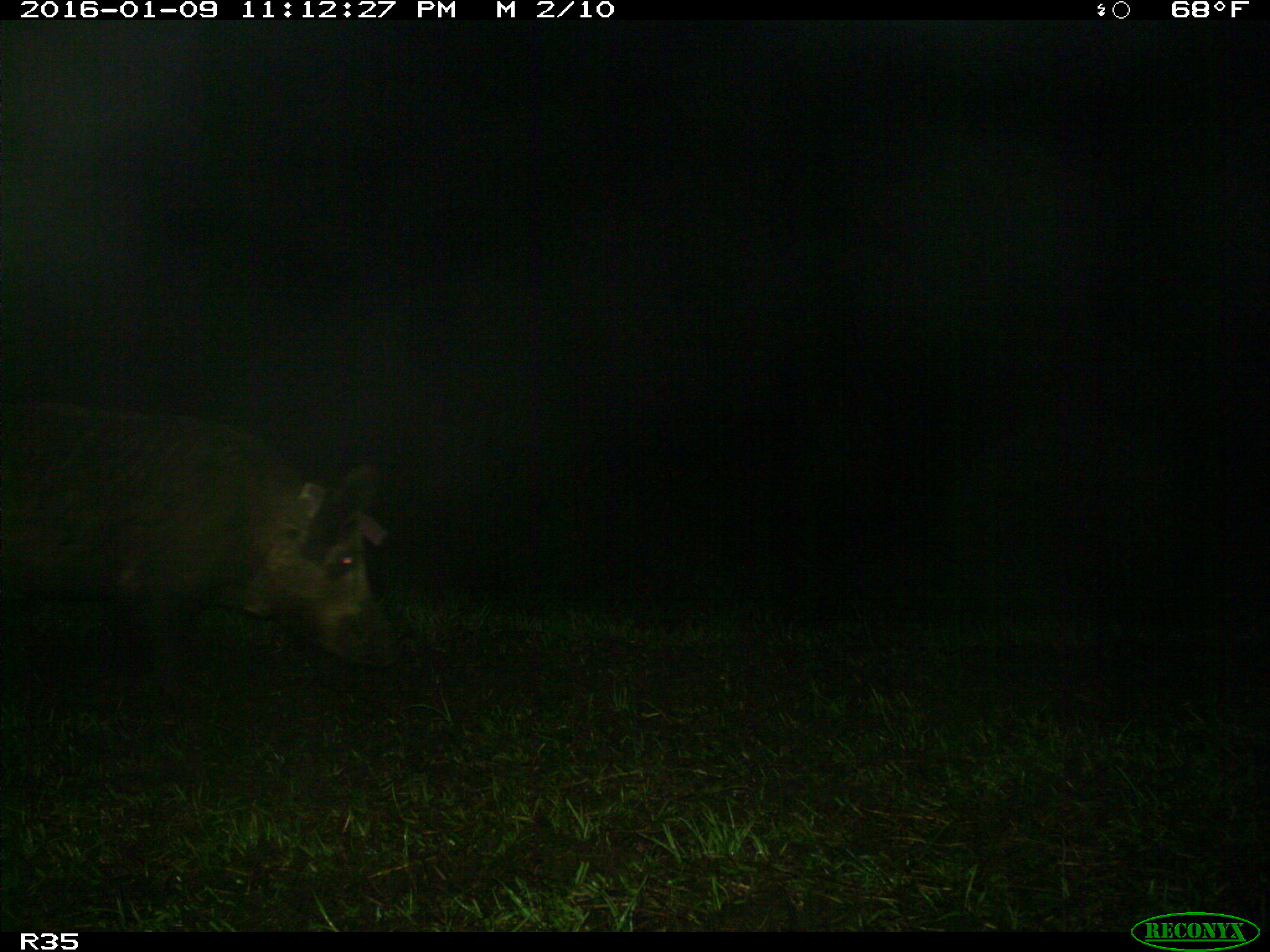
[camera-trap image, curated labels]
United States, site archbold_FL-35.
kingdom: Animalia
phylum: Chordata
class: Mammalia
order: Artiodactyla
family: Suidae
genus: Sus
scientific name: Sus scrofa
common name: wild boar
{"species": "Sus scrofa (wild boar)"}